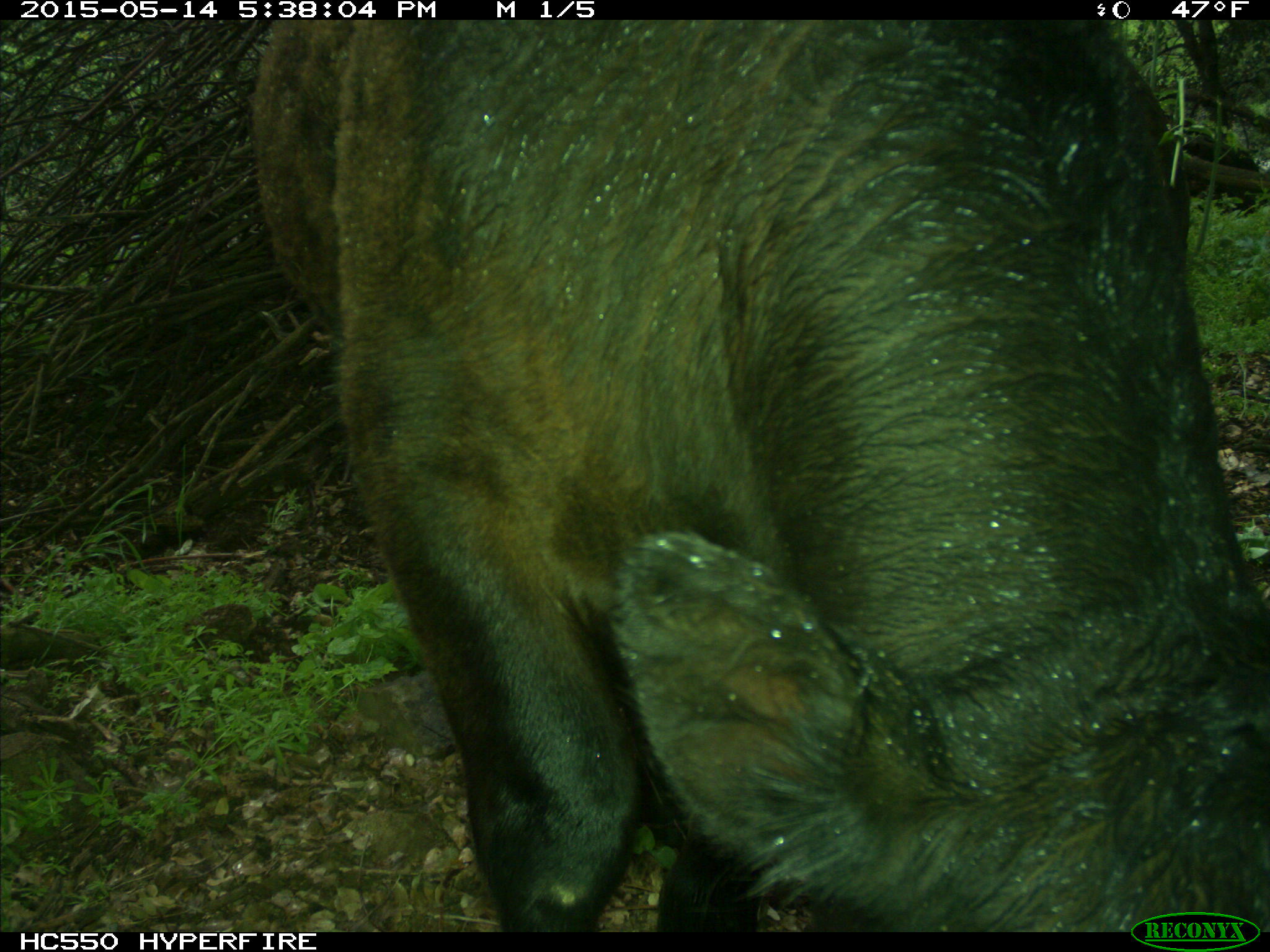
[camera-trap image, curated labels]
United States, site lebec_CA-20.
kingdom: Animalia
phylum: Chordata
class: Mammalia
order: Artiodactyla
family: Bovidae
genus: Bos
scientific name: Bos taurus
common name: domestic cow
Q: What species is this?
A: Bos taurus (domestic cow).